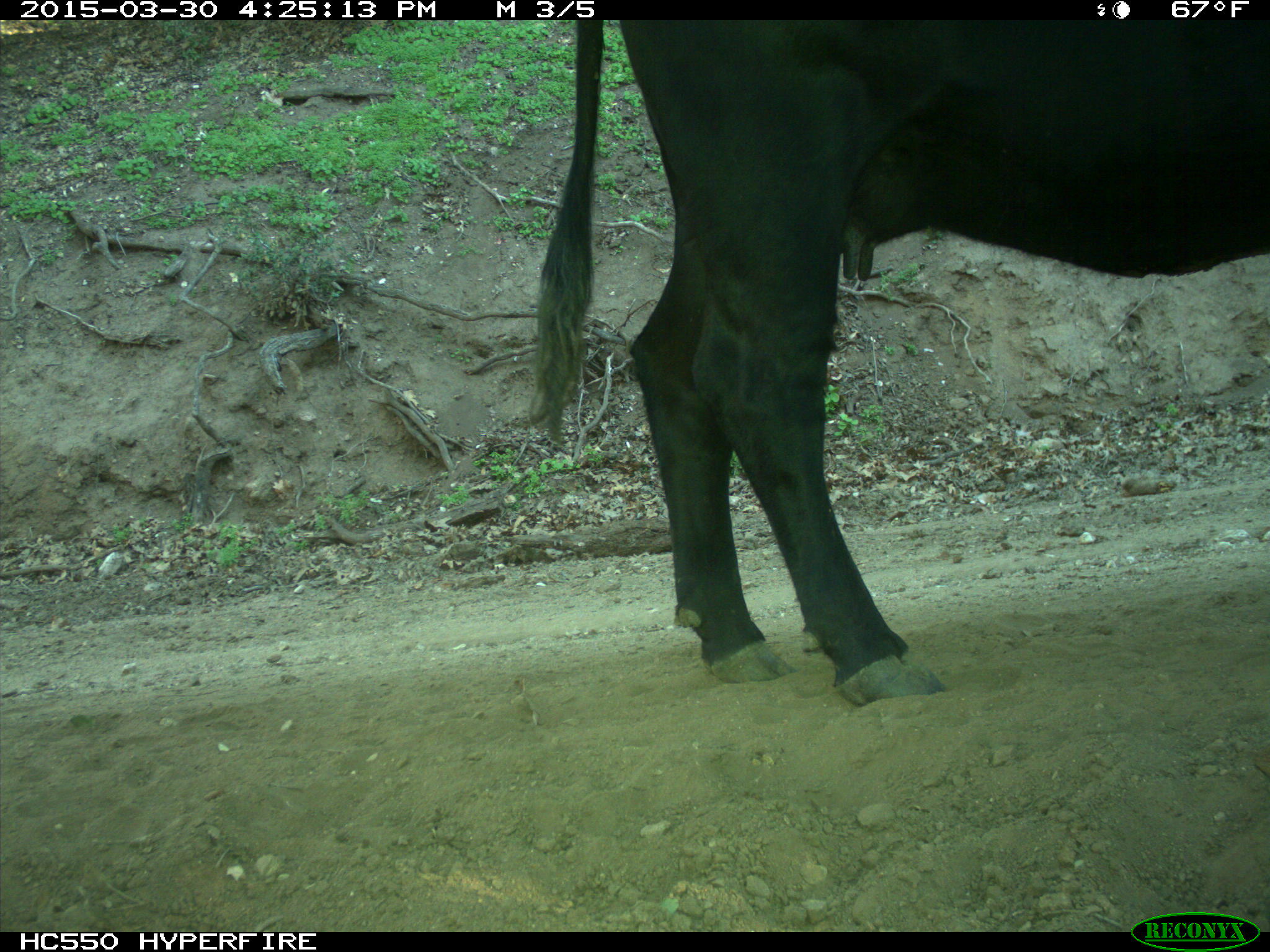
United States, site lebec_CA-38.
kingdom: Animalia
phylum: Chordata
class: Mammalia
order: Artiodactyla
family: Bovidae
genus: Bos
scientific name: Bos taurus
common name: domestic cow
Bos taurus (domestic cow).